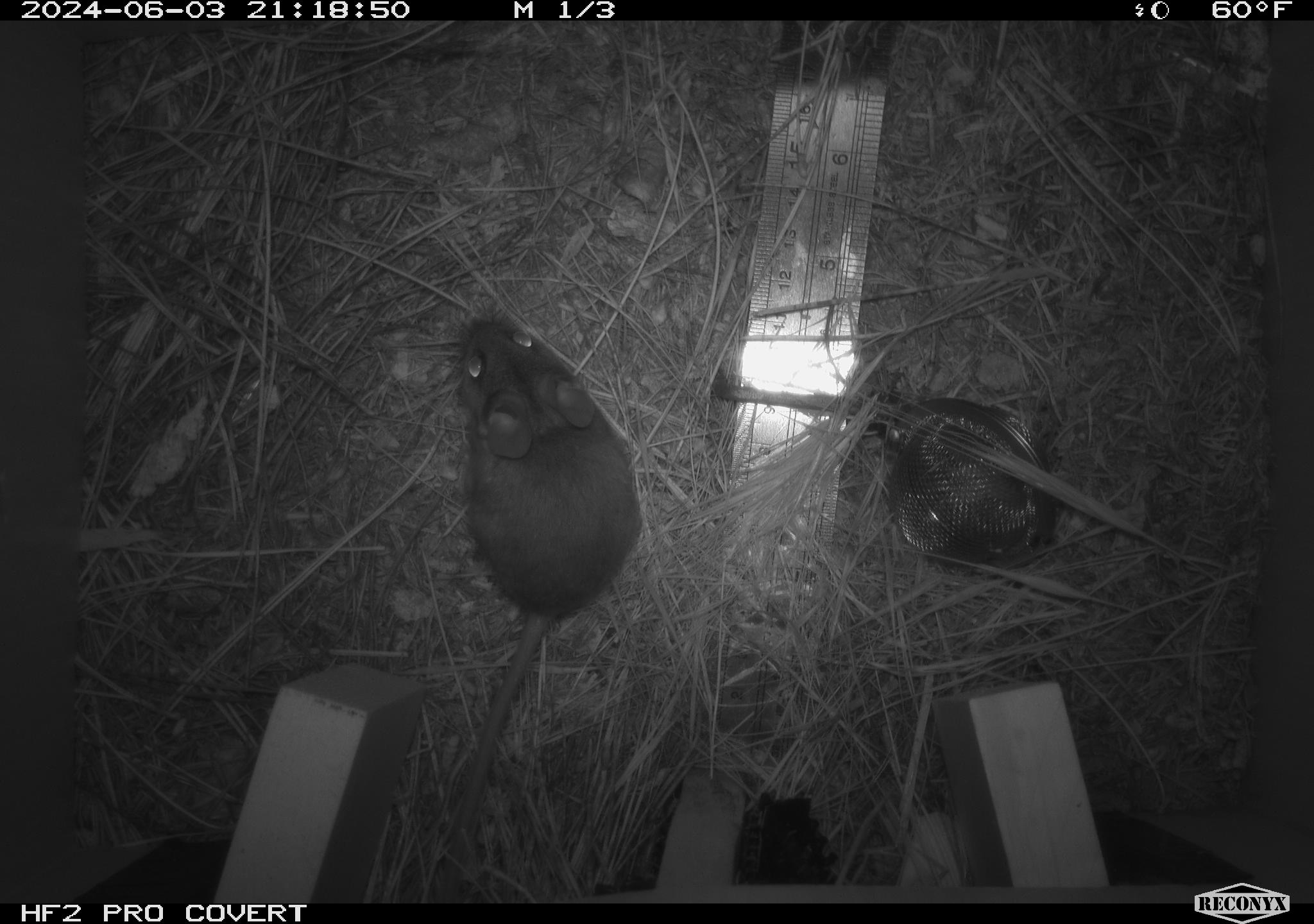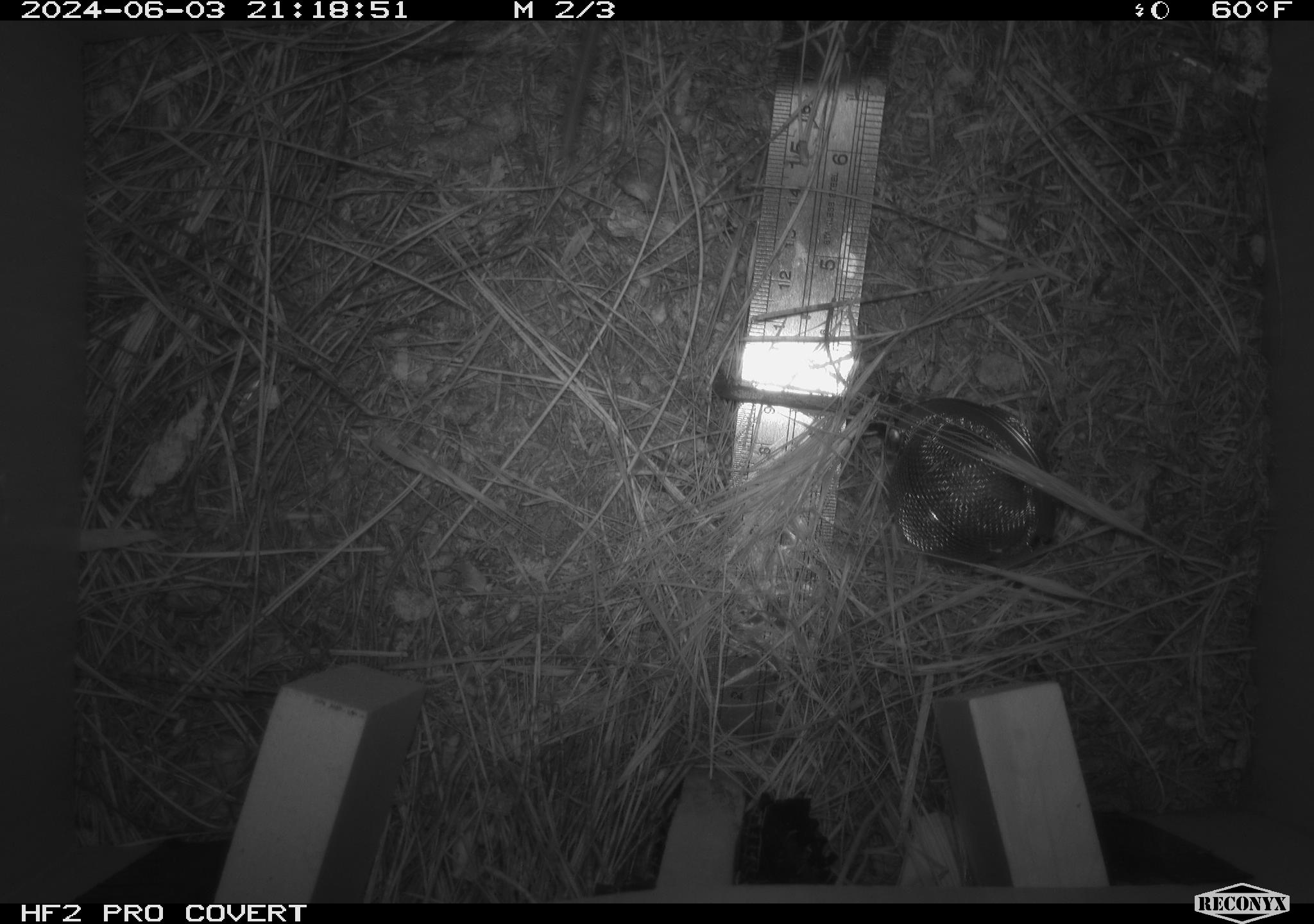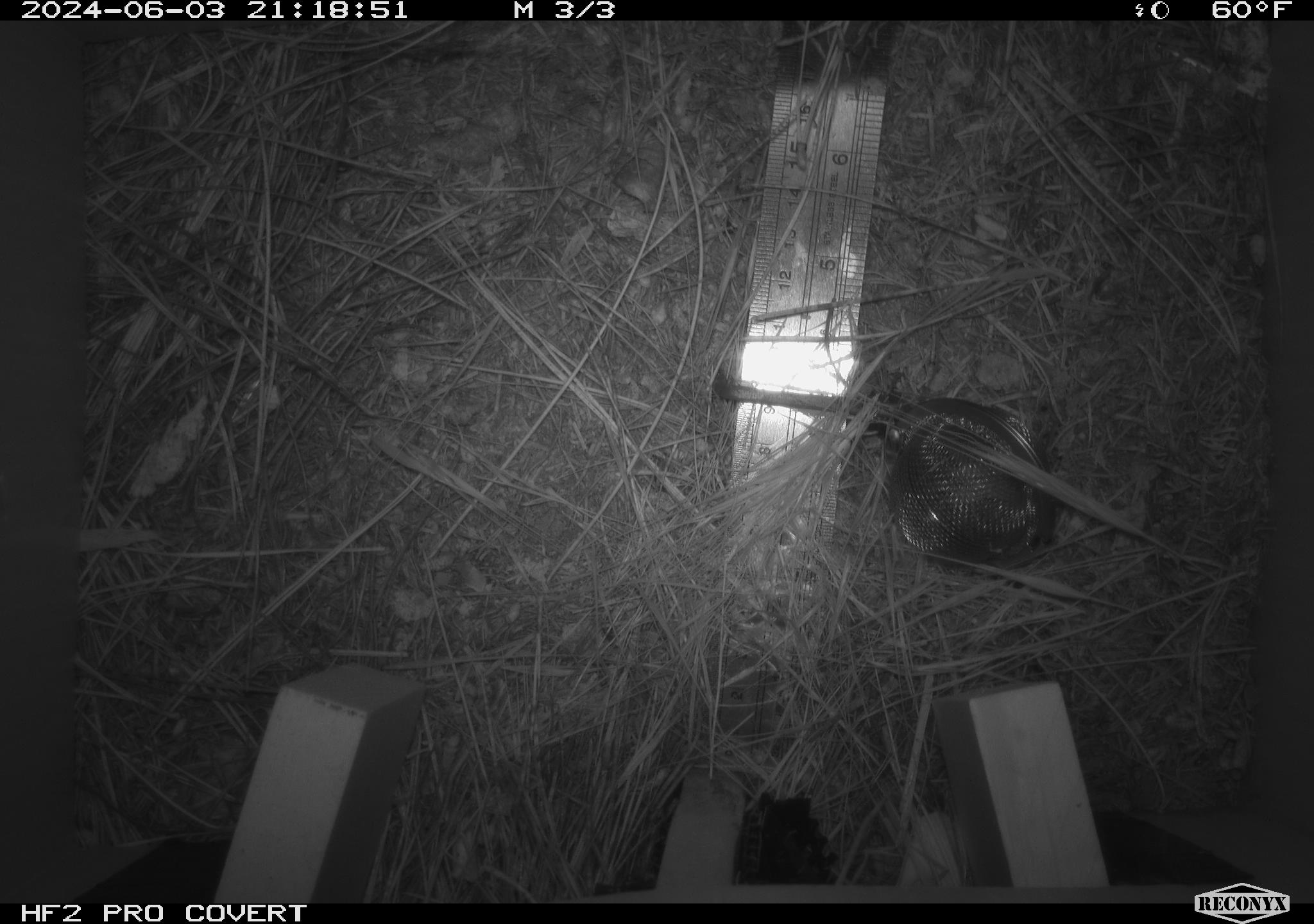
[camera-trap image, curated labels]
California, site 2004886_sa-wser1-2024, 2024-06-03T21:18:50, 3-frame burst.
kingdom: Animalia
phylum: Chordata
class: Mammalia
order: Rodentia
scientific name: Rodentia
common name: mouse species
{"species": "mouse species (Rodentia)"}